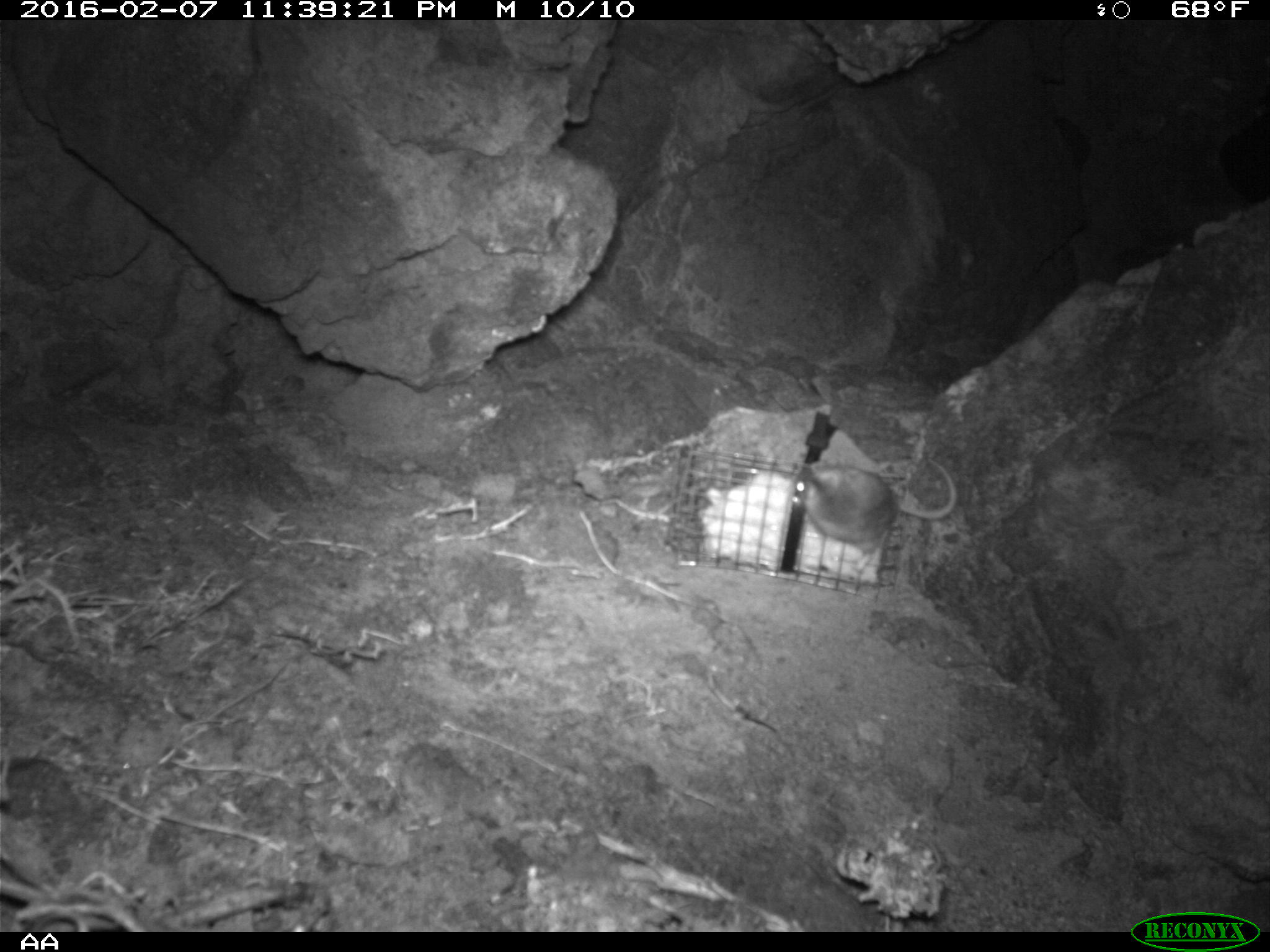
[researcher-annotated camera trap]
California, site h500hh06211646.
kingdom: Animalia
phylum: Chordata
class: Mammalia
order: Rodentia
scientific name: Rodentia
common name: rodent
Rodent (Rodentia).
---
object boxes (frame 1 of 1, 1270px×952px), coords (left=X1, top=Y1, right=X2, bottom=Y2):
rodent: (left=791, top=457, right=957, bottom=552)